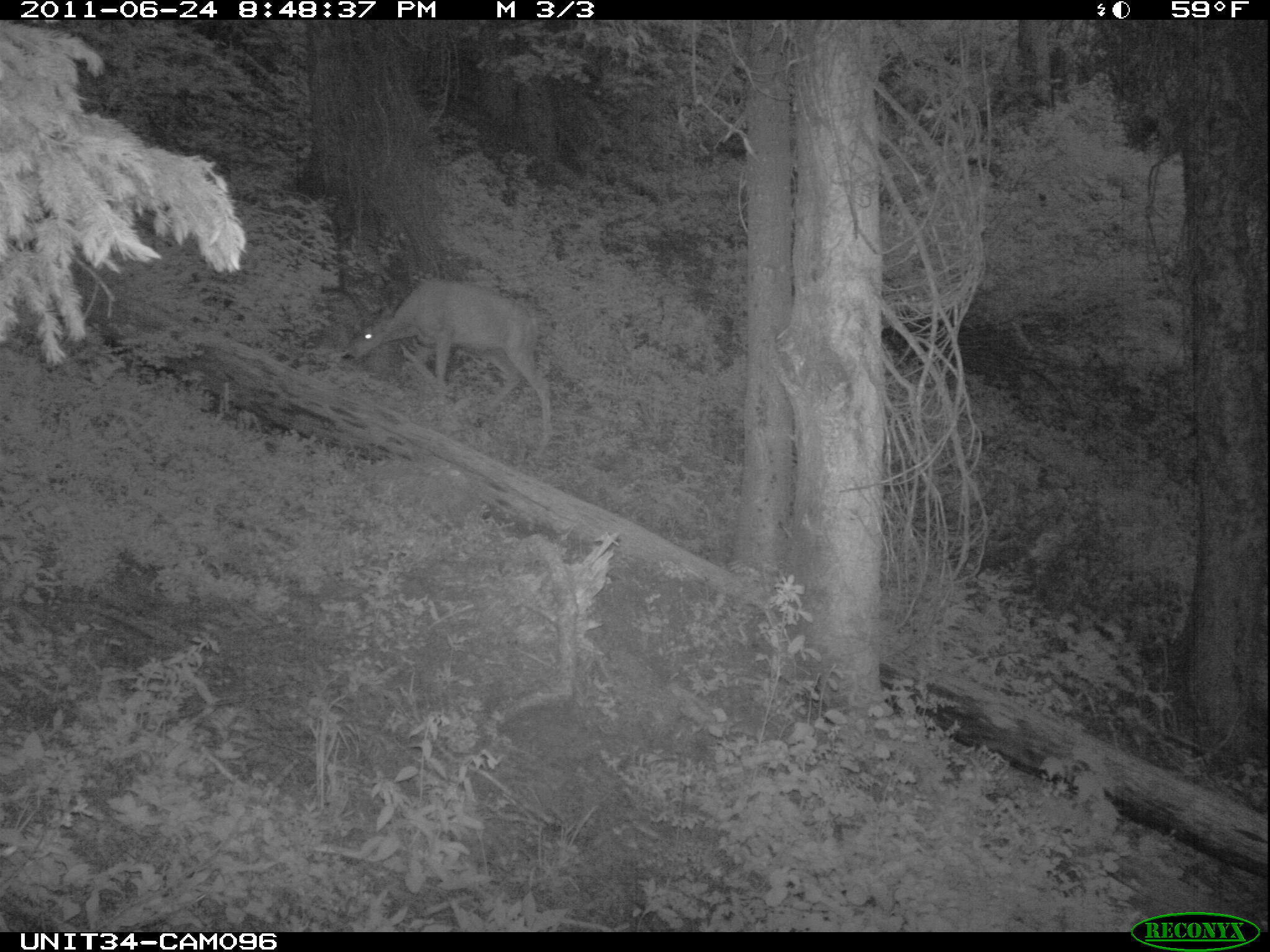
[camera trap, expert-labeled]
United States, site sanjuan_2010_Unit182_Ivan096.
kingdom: Animalia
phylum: Chordata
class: Mammalia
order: Artiodactyla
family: Cervidae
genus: Odocoileus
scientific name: Odocoileus hemionus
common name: mule deer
Odocoileus hemionus (mule deer).